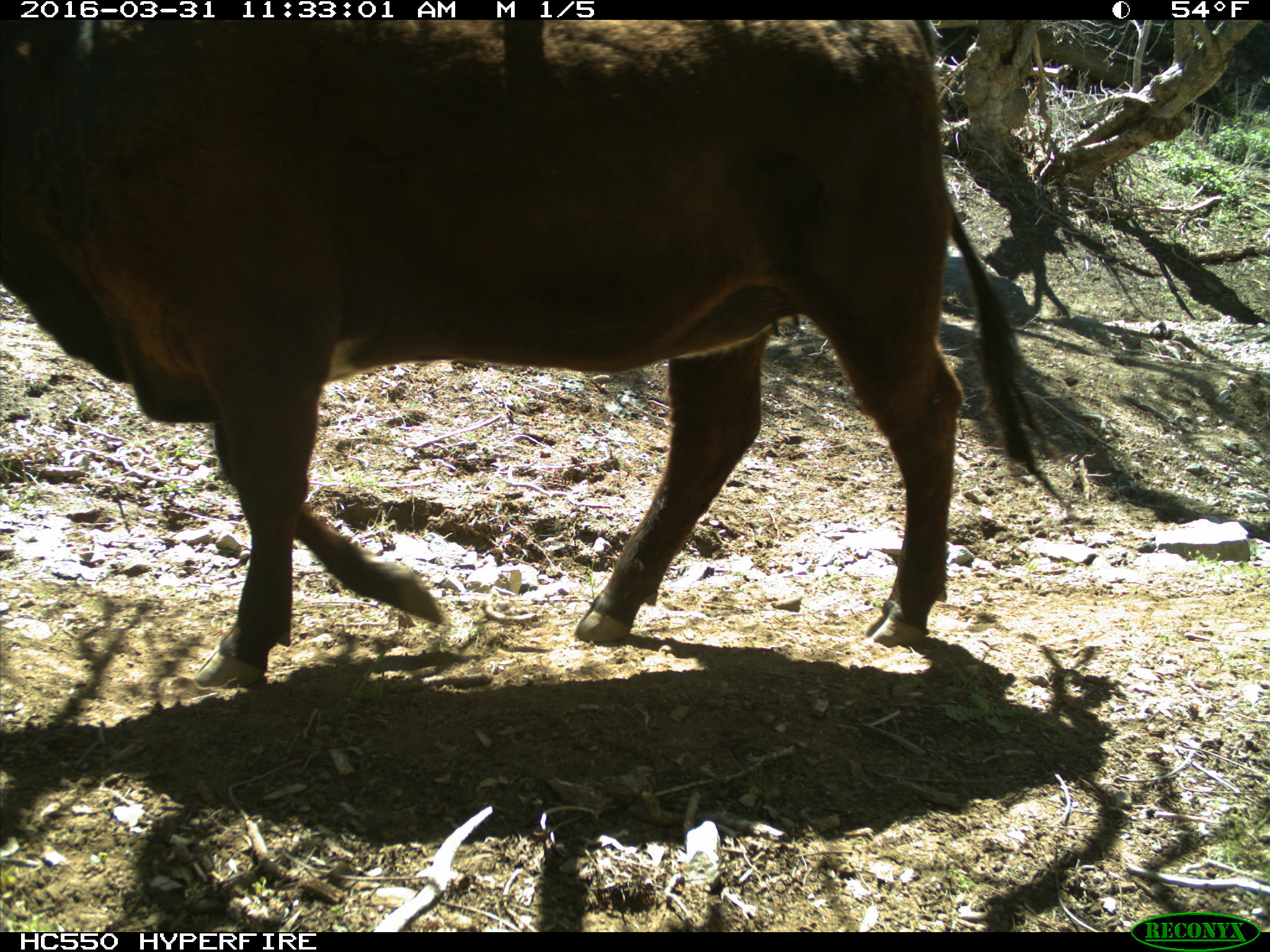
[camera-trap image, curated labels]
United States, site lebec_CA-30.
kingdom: Animalia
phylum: Chordata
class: Mammalia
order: Artiodactyla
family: Bovidae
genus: Bos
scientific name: Bos taurus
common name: domestic cow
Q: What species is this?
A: Bos taurus (domestic cow).